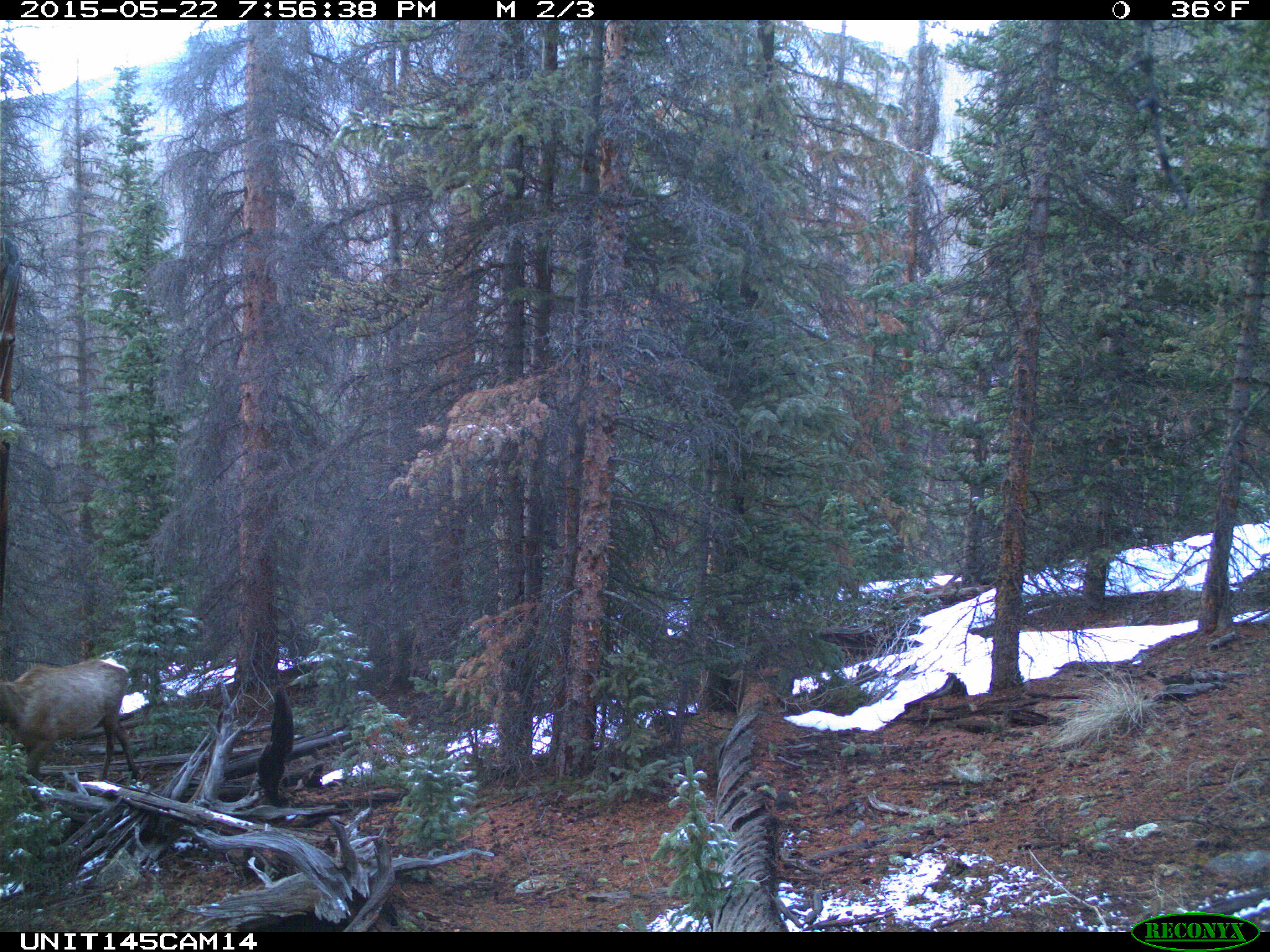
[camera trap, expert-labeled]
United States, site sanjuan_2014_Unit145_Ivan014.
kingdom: Animalia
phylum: Chordata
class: Mammalia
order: Artiodactyla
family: Cervidae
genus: Cervus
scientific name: Cervus elaphus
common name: red deer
Cervus elaphus (red deer).